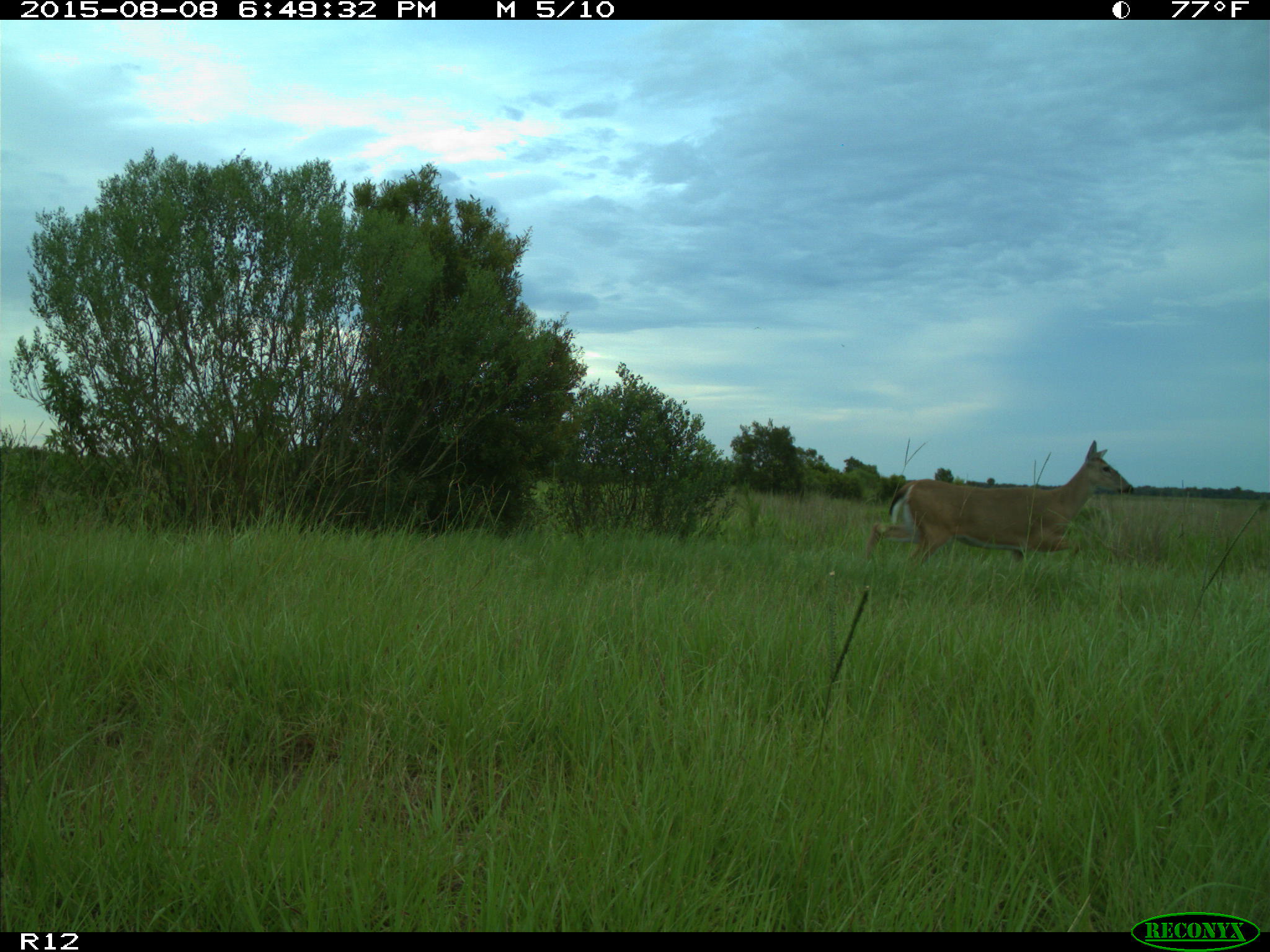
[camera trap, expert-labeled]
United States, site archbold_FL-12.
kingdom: Animalia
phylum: Chordata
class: Mammalia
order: Artiodactyla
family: Cervidae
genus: Odocoileus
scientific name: Odocoileus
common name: deer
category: unidentified deer